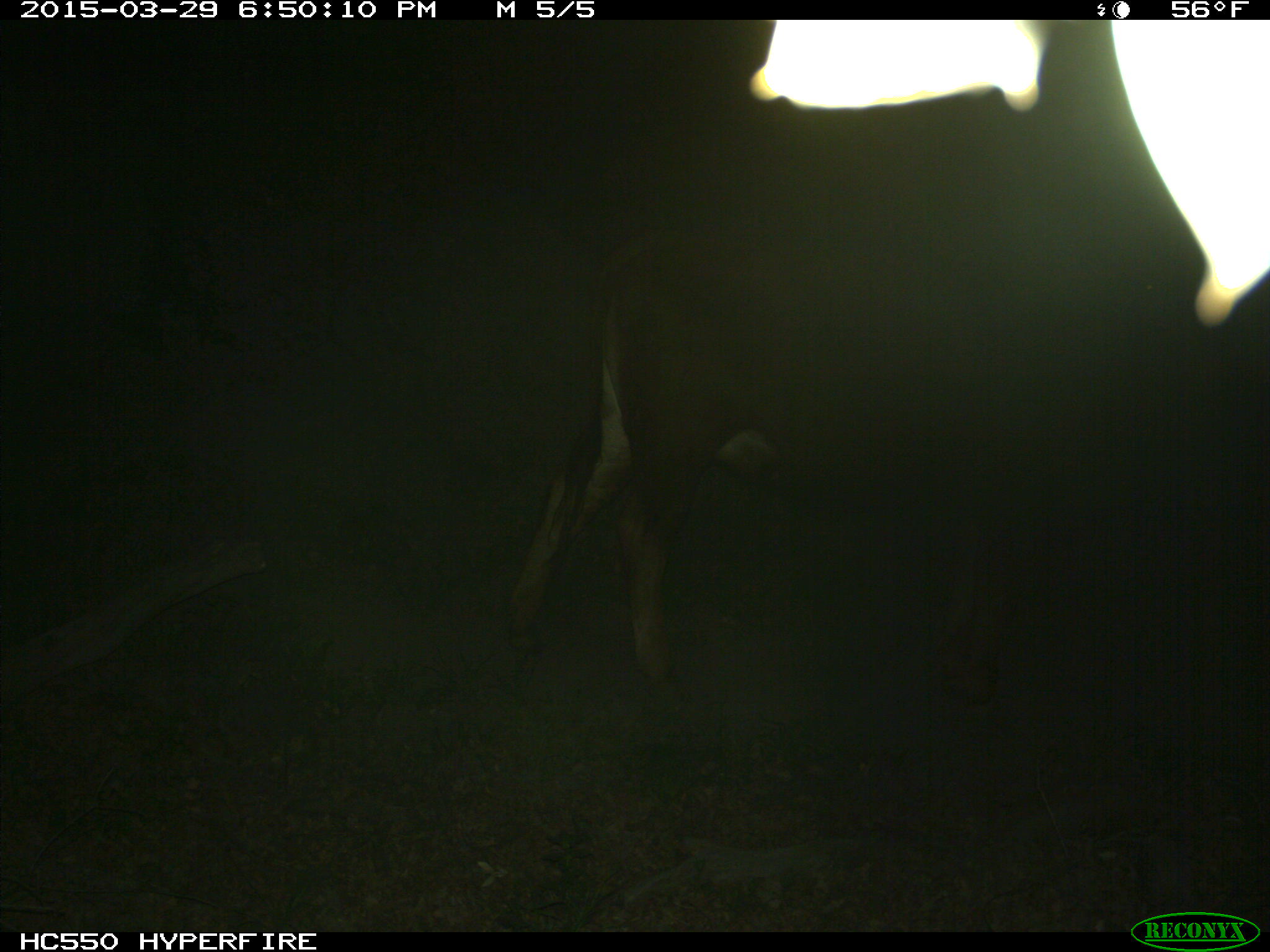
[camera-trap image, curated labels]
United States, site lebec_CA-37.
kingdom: Animalia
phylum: Chordata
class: Mammalia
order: Artiodactyla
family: Bovidae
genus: Bos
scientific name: Bos taurus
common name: domestic cow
Bos taurus (domestic cow).